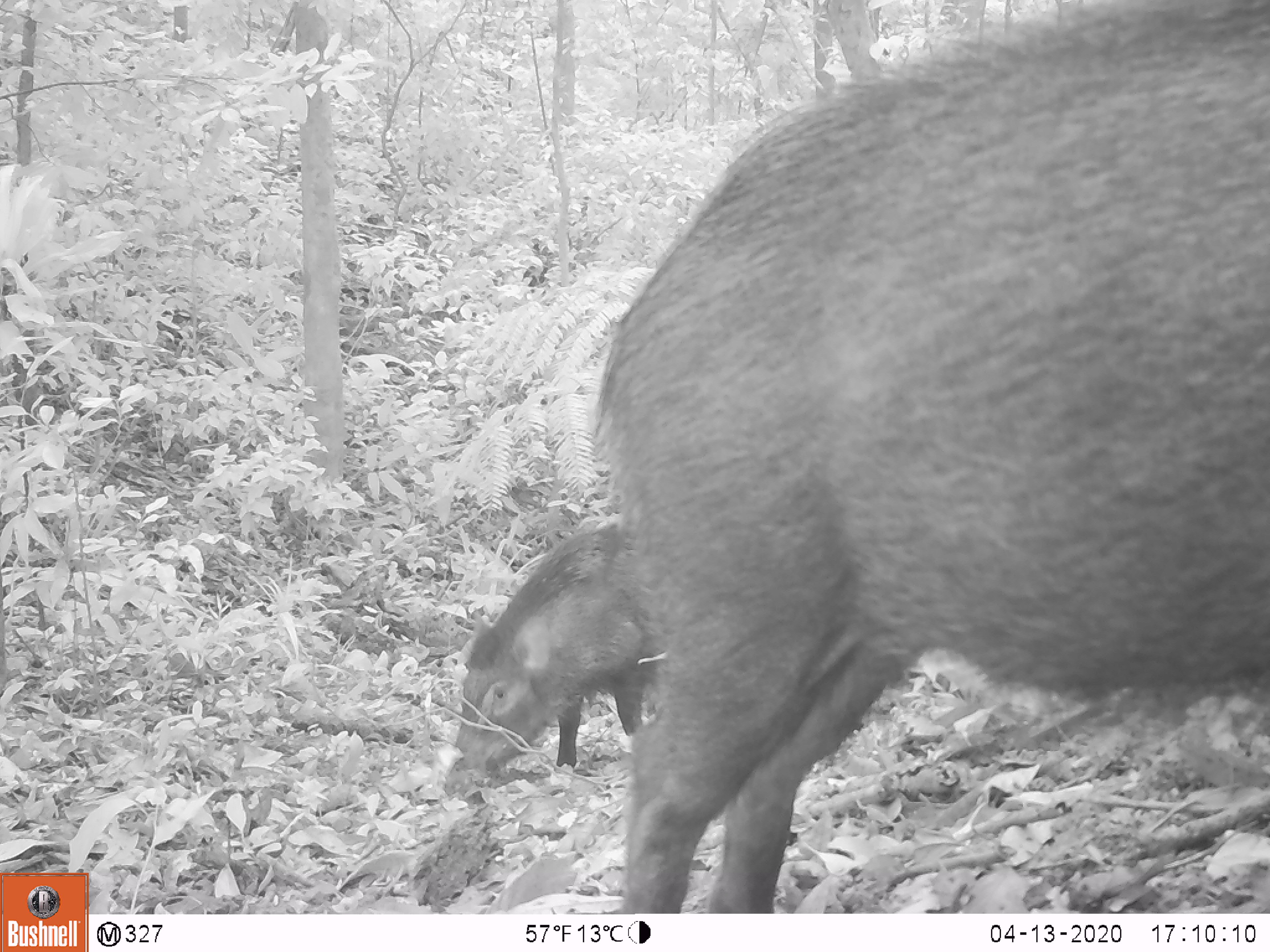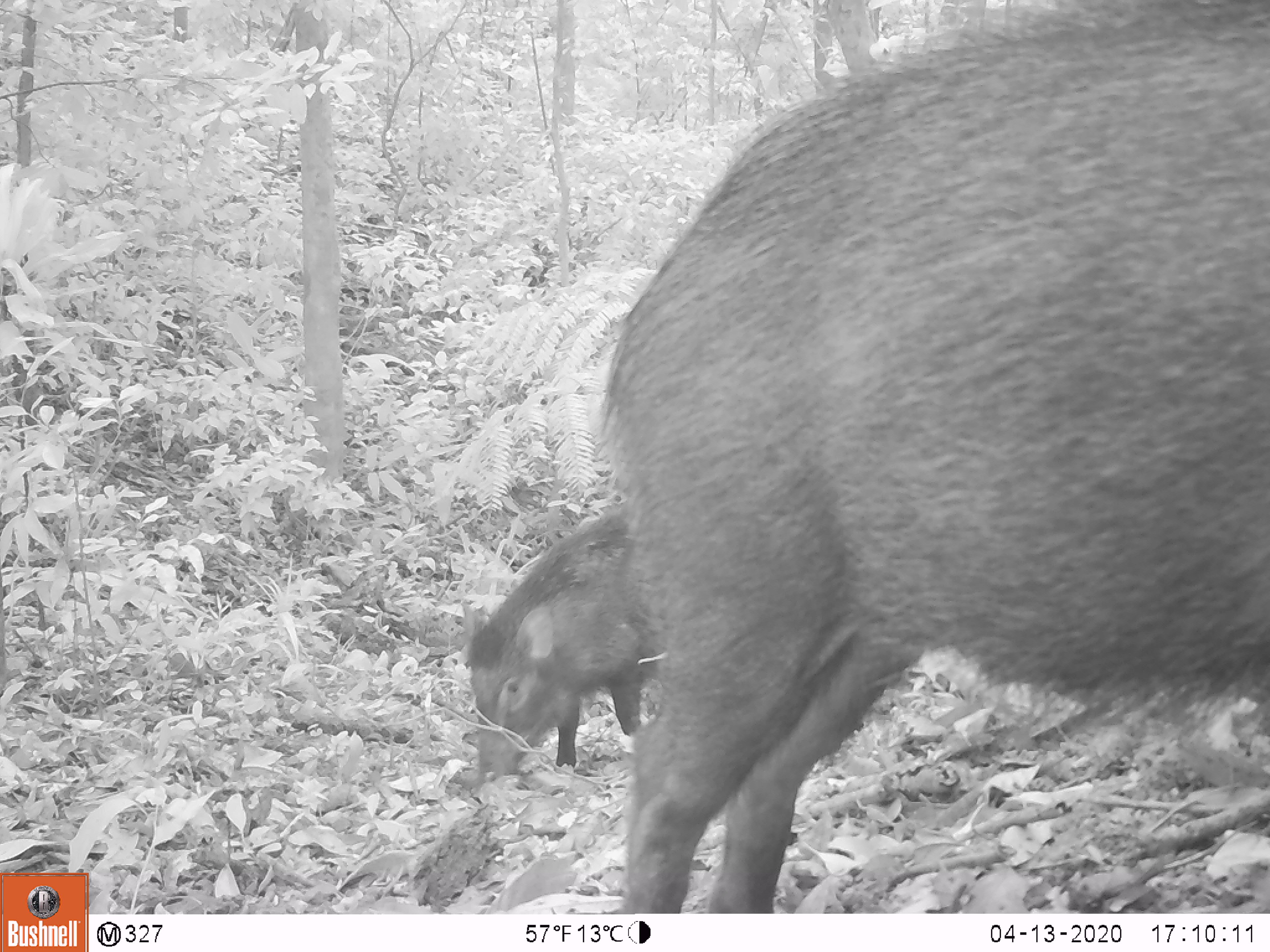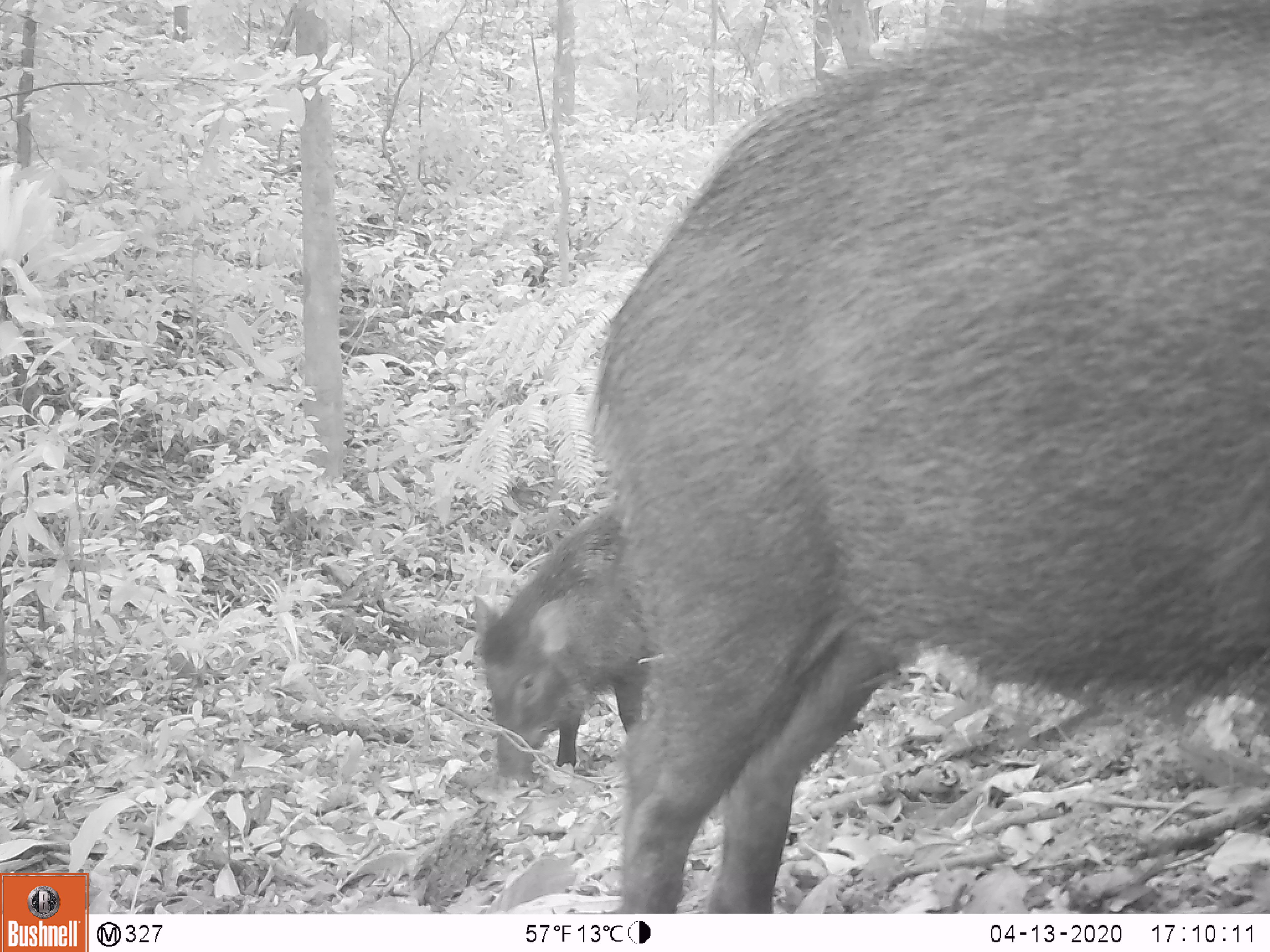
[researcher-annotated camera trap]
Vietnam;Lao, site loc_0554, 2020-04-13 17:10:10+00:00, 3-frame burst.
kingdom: Animalia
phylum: Chordata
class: Mammalia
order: Artiodactyla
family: Suidae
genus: Sus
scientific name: Sus scrofa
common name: eurasian wild pig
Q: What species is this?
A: Eurasian wild pig (Sus scrofa).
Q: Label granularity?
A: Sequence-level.